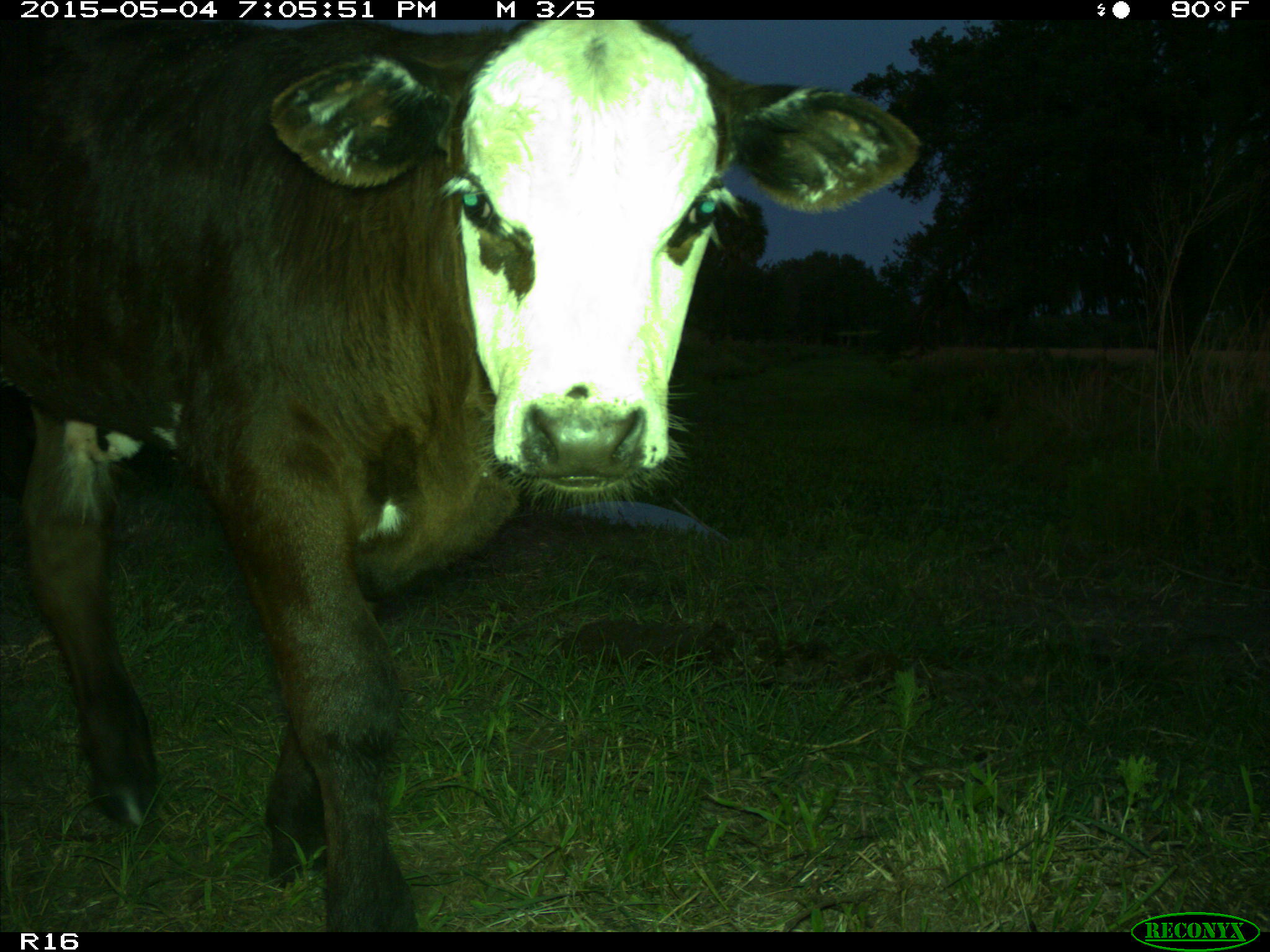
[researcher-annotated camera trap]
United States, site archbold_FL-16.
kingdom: Animalia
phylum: Chordata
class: Mammalia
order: Artiodactyla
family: Bovidae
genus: Bos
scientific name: Bos taurus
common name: domestic cow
Bos taurus (domestic cow).